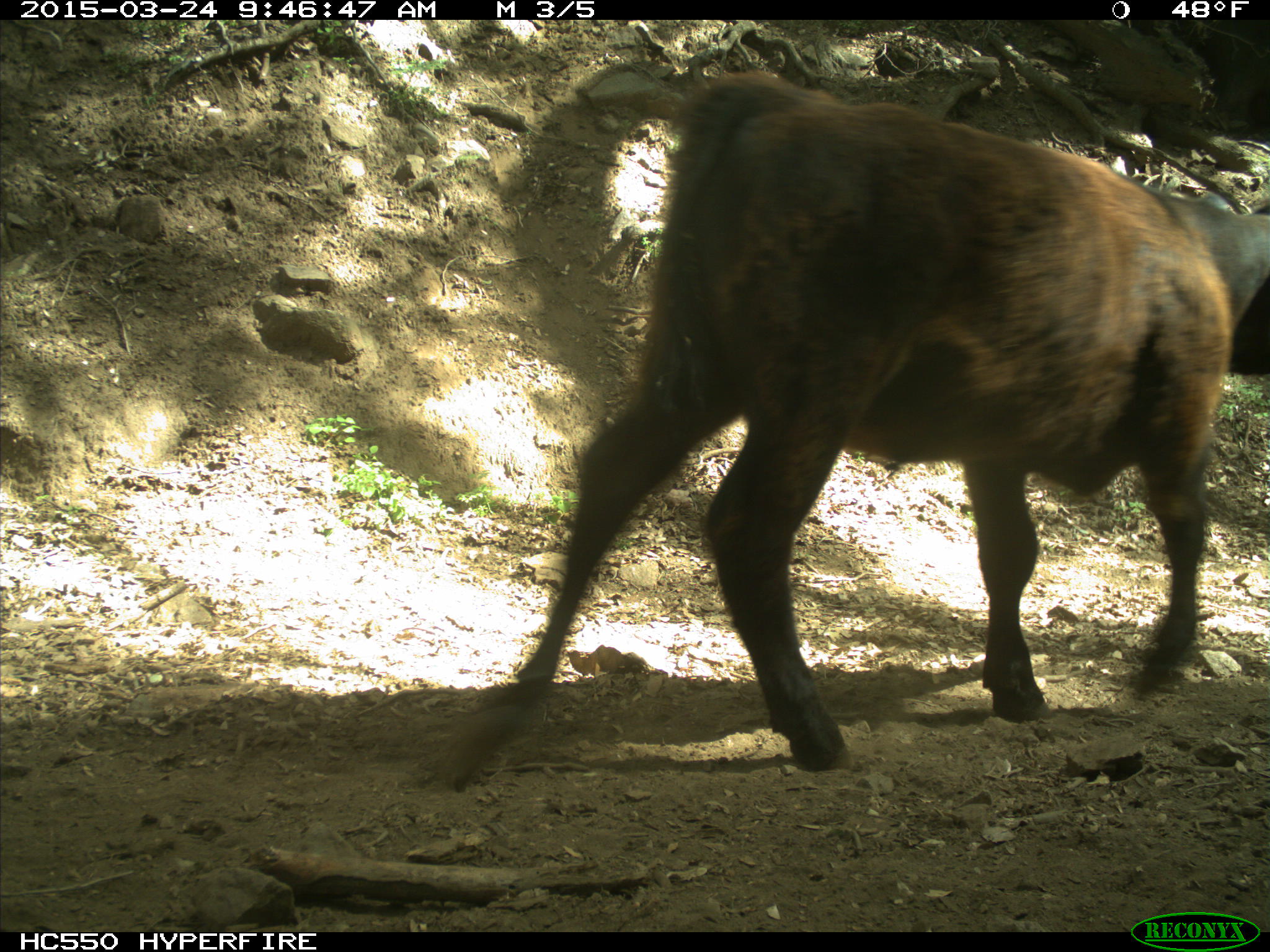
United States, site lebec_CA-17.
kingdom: Animalia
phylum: Chordata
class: Mammalia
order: Artiodactyla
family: Bovidae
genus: Bos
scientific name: Bos taurus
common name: domestic cow